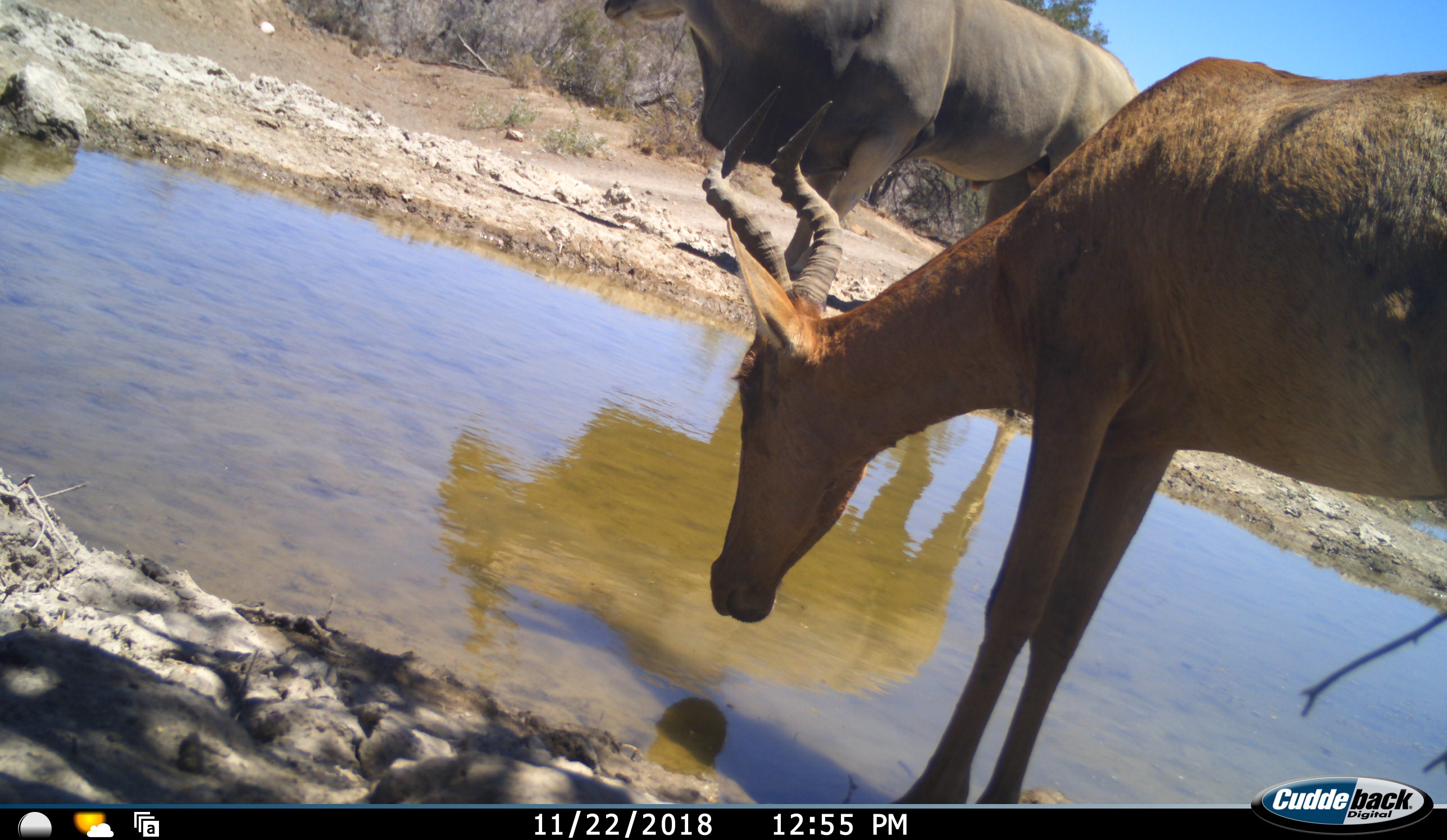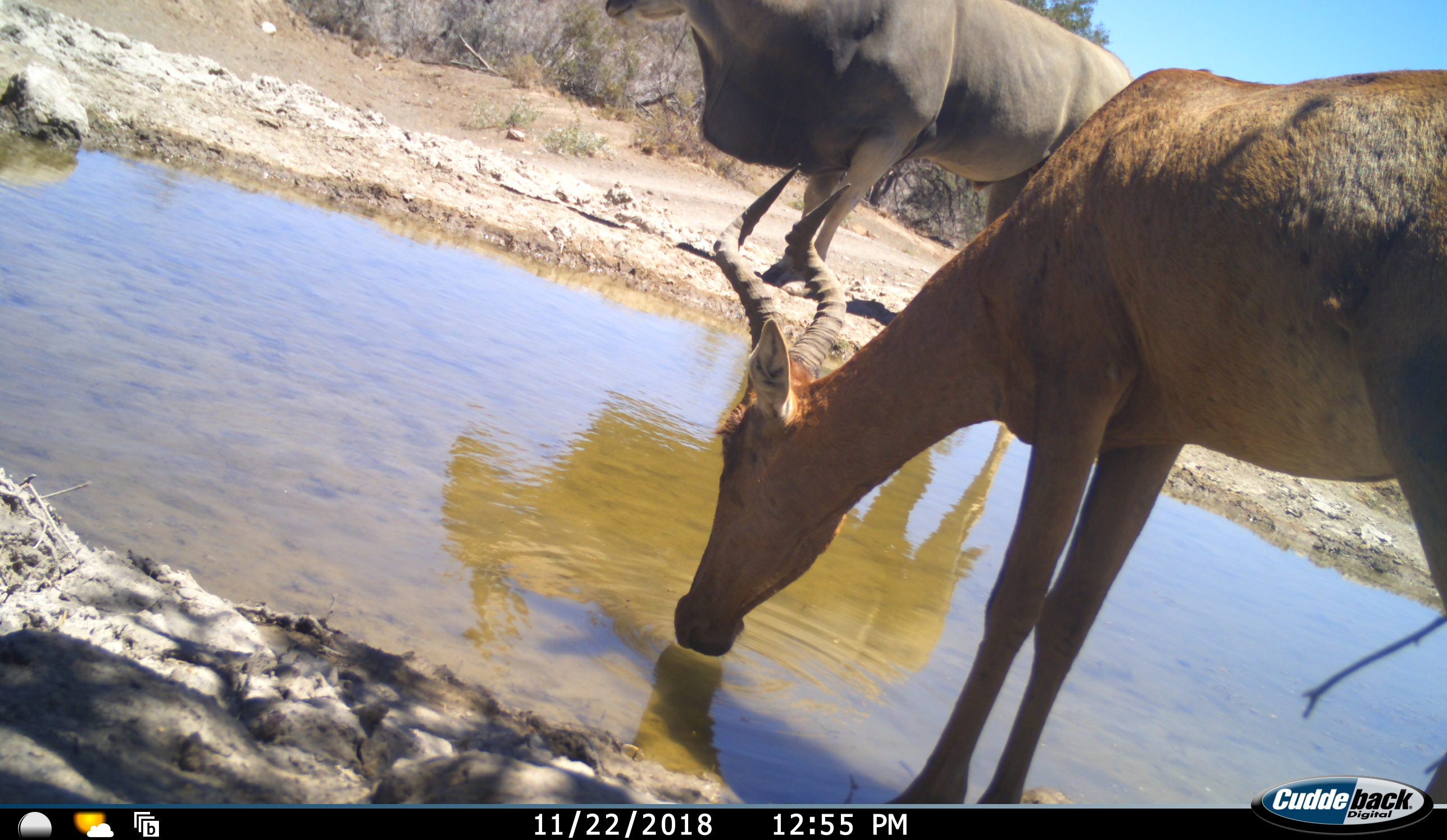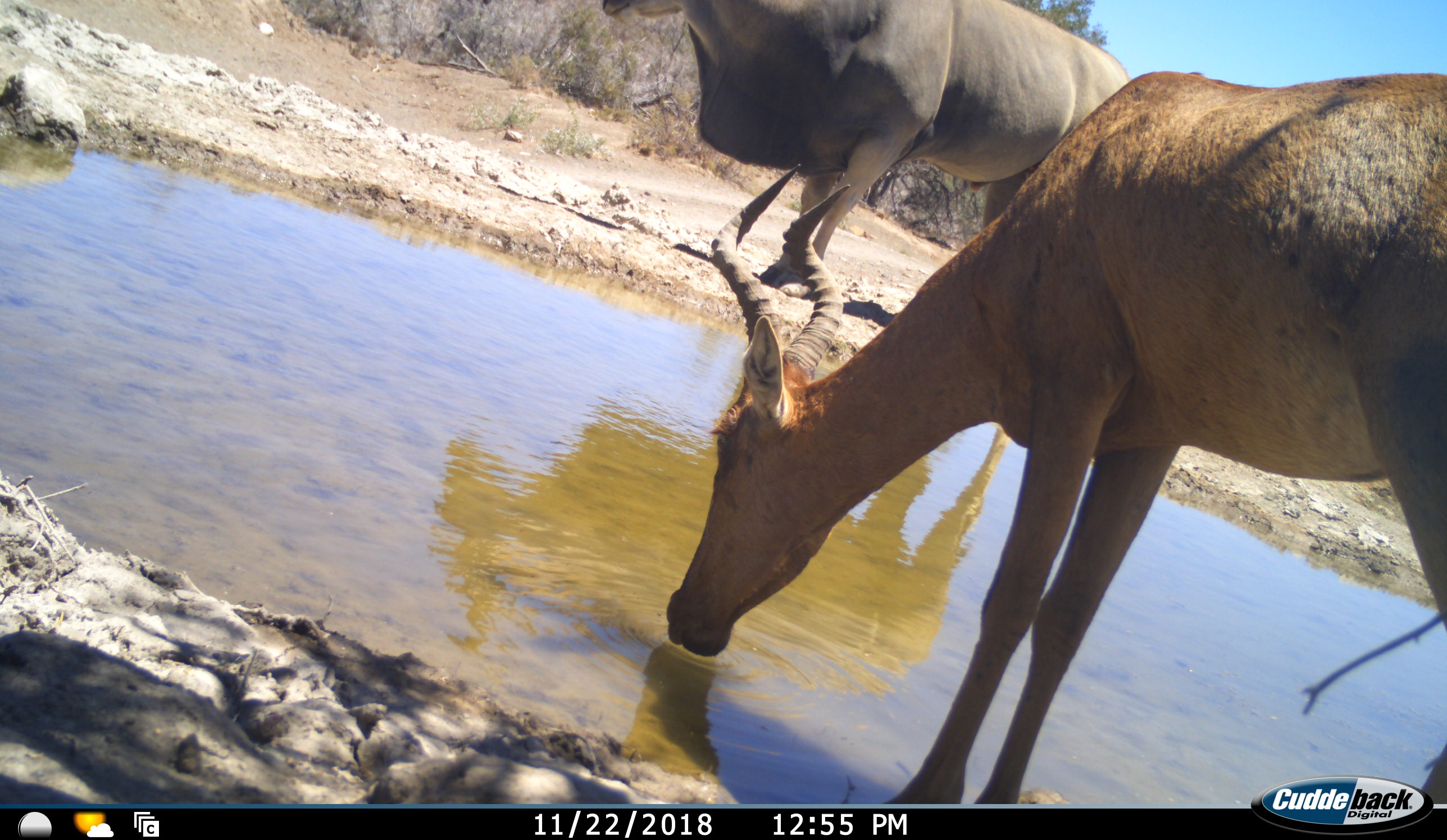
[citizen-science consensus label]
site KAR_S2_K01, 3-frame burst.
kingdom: Animalia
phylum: Chordata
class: Mammalia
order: Artiodactyla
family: Bovidae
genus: Tragelaphus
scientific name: Tragelaphus oryx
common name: eland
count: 1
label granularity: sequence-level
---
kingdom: Animalia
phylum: Chordata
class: Mammalia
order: Artiodactyla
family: Bovidae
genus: Alcelaphus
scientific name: Alcelaphus buselaphus caama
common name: red hartebeest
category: hartebeestred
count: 1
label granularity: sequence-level